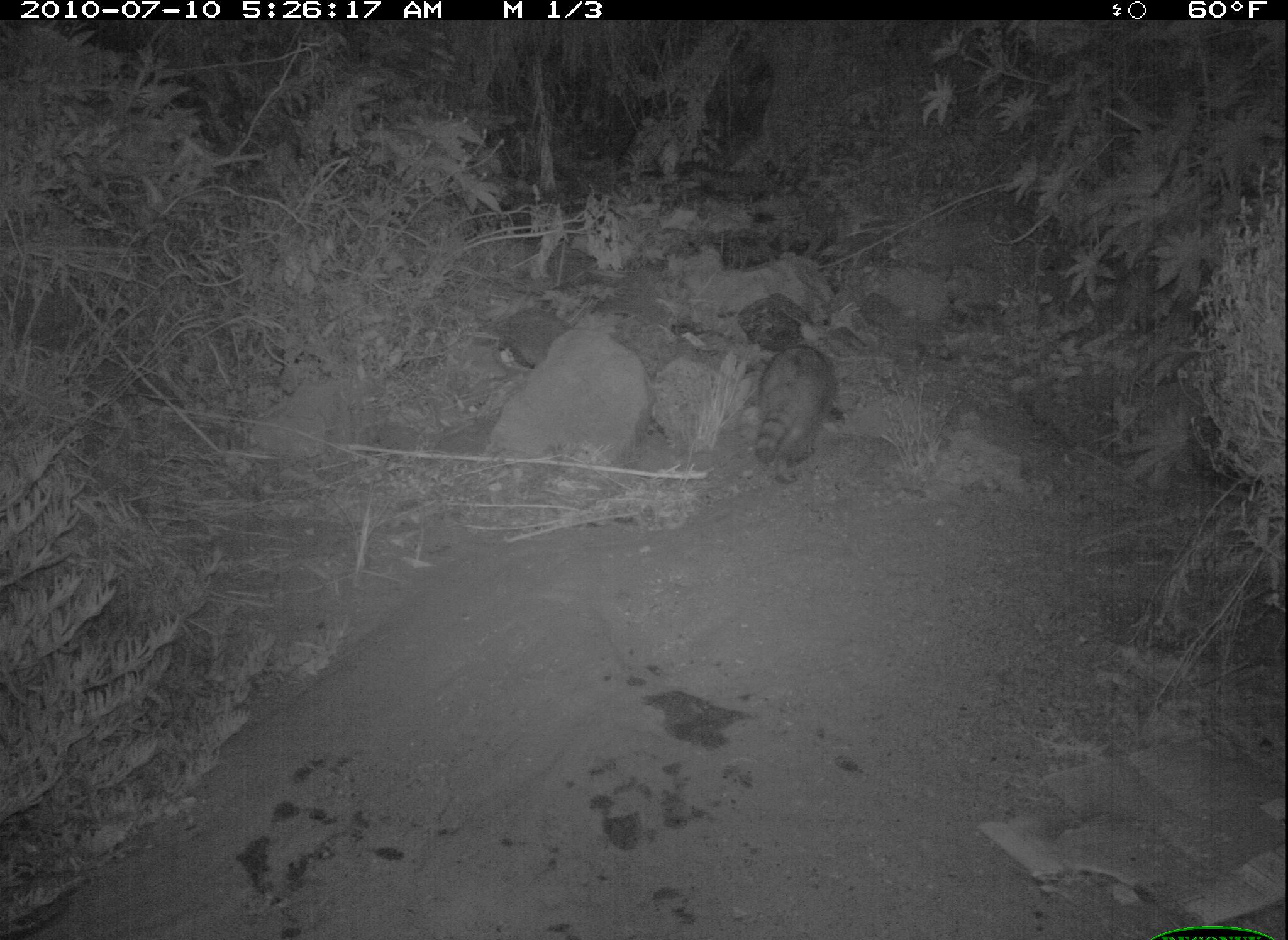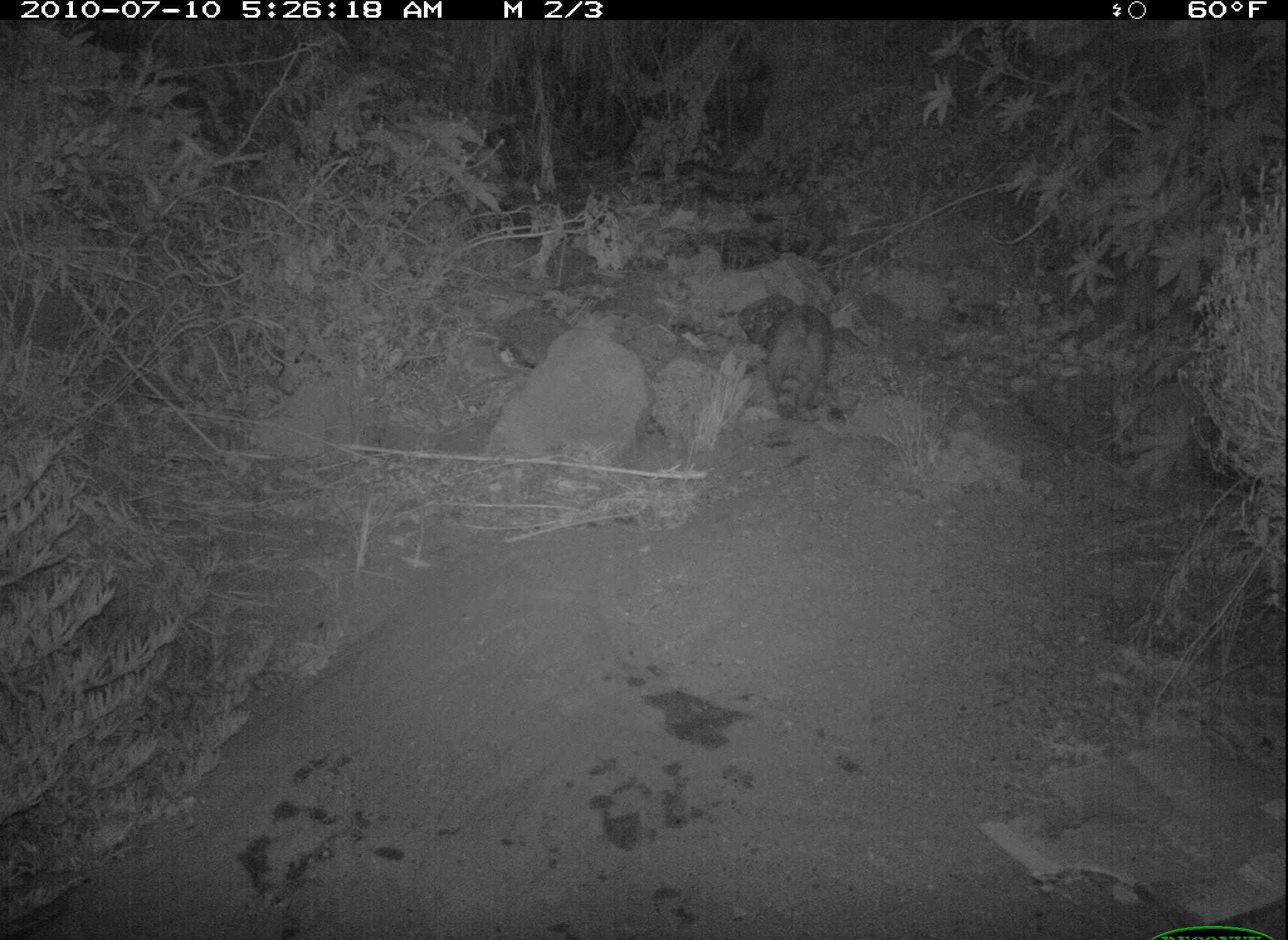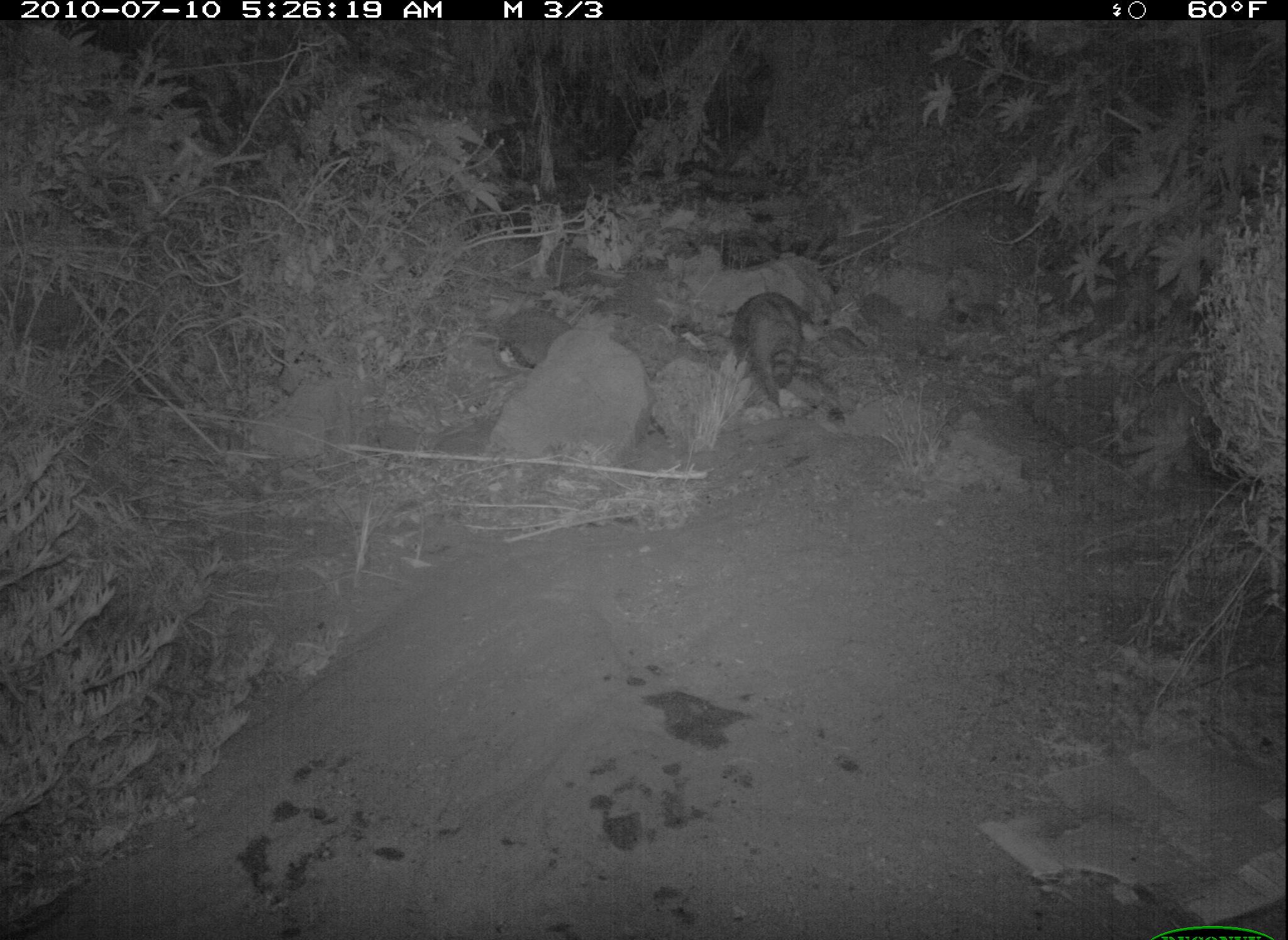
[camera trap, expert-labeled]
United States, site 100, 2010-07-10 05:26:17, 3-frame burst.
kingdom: Animalia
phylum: Chordata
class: Mammalia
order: Carnivora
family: Procyonidae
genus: Procyon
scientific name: Procyon lotor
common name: raccoon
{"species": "raccoon (Procyon lotor)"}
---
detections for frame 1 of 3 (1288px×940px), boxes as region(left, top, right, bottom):
raccoon: region(744, 317, 855, 509)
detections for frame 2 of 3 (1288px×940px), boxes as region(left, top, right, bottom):
raccoon: region(762, 295, 861, 438)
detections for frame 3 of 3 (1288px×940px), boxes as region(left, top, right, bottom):
raccoon: region(716, 271, 837, 409)